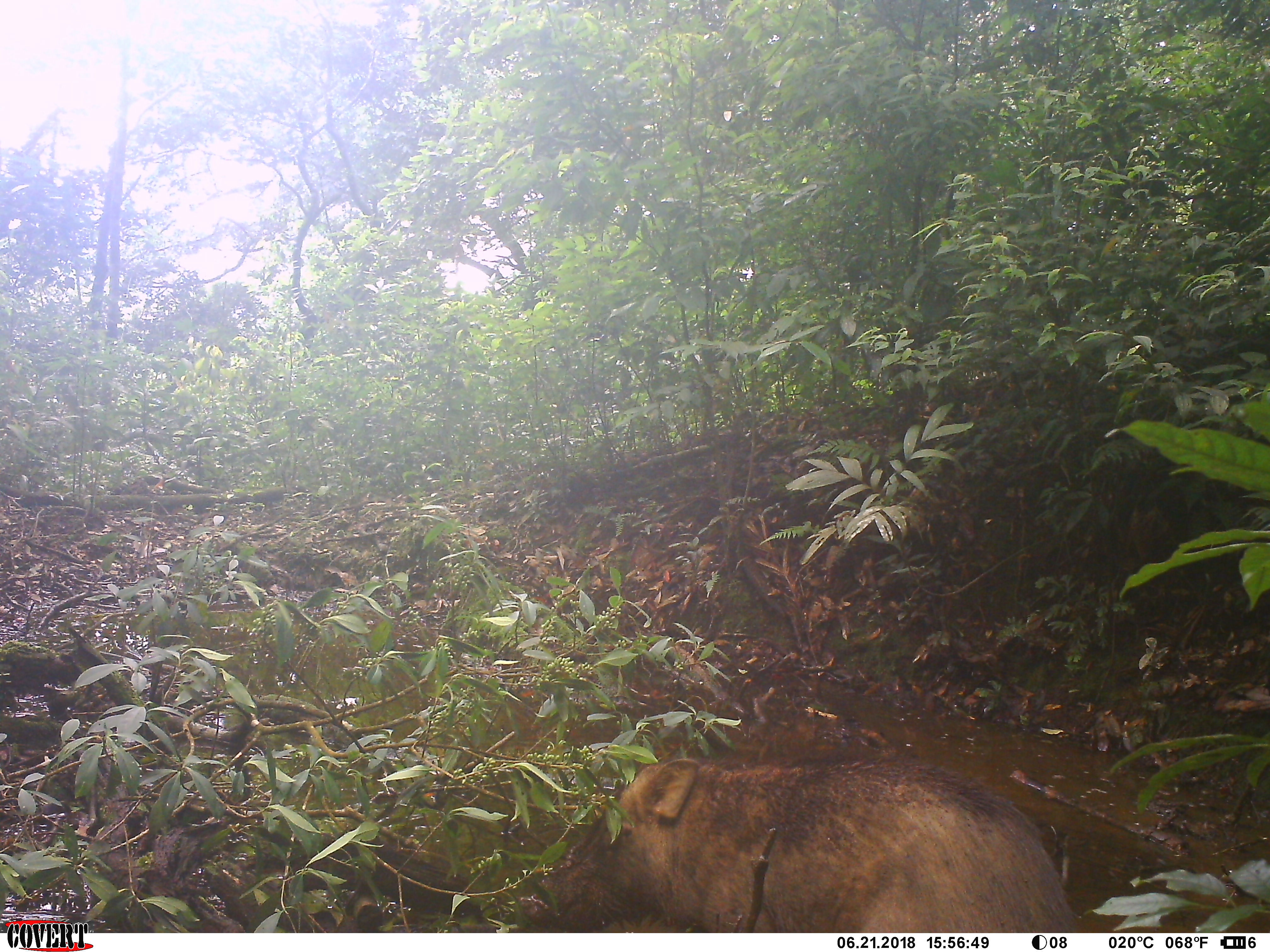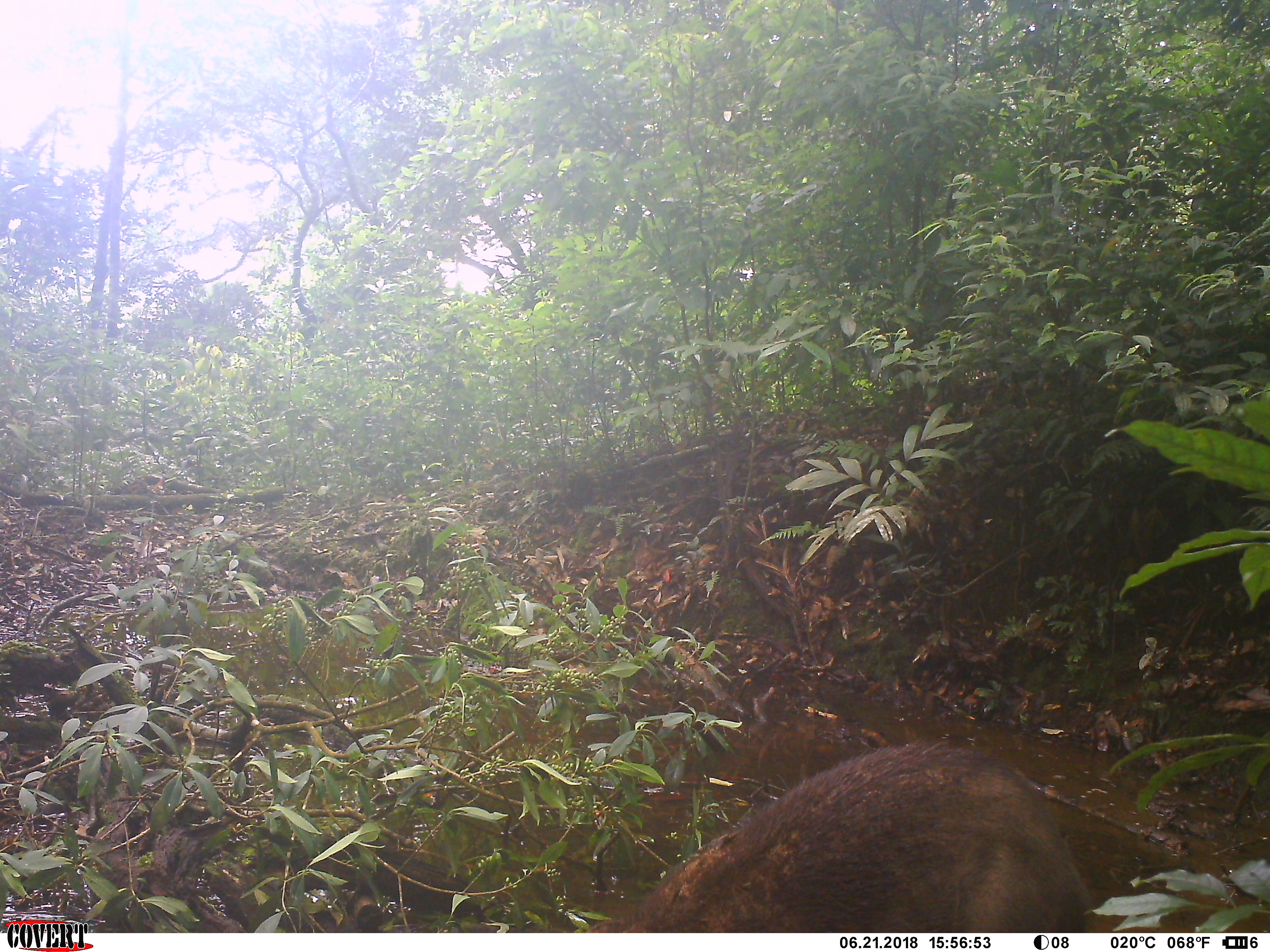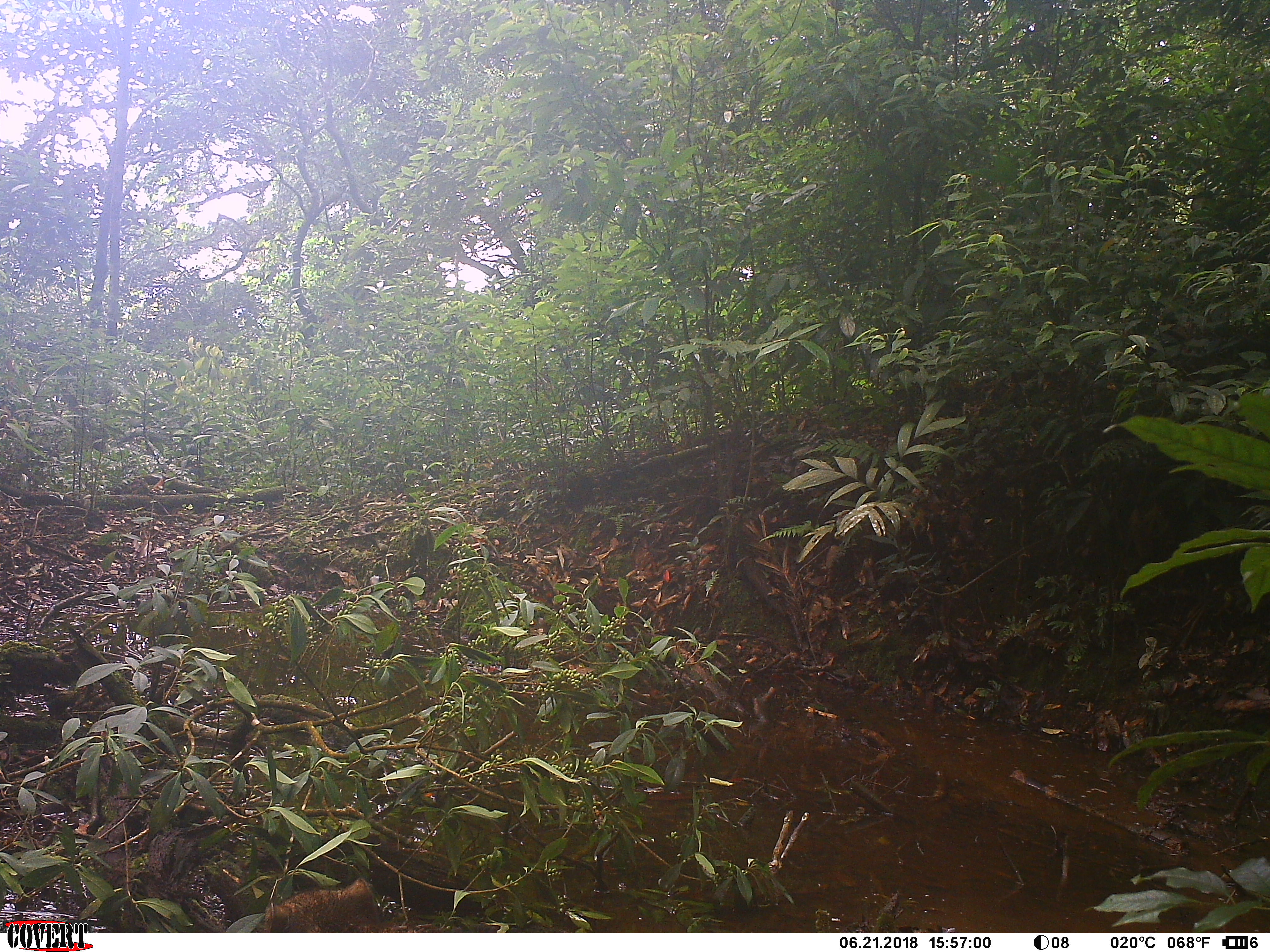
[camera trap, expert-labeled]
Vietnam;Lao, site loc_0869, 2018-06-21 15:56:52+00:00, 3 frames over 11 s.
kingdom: Animalia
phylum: Chordata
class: Mammalia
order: Artiodactyla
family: Suidae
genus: Sus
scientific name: Sus scrofa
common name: eurasian wild pig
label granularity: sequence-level